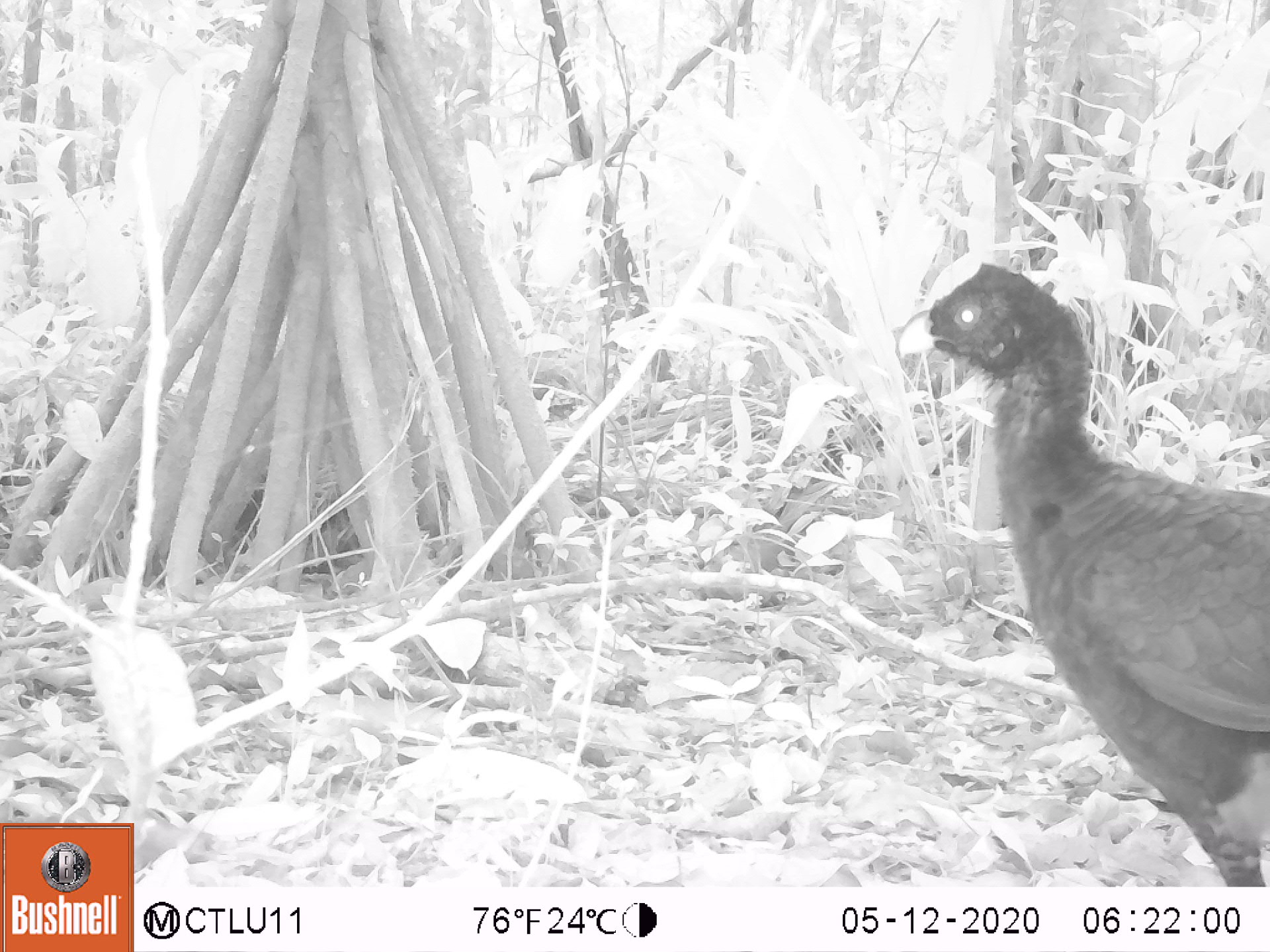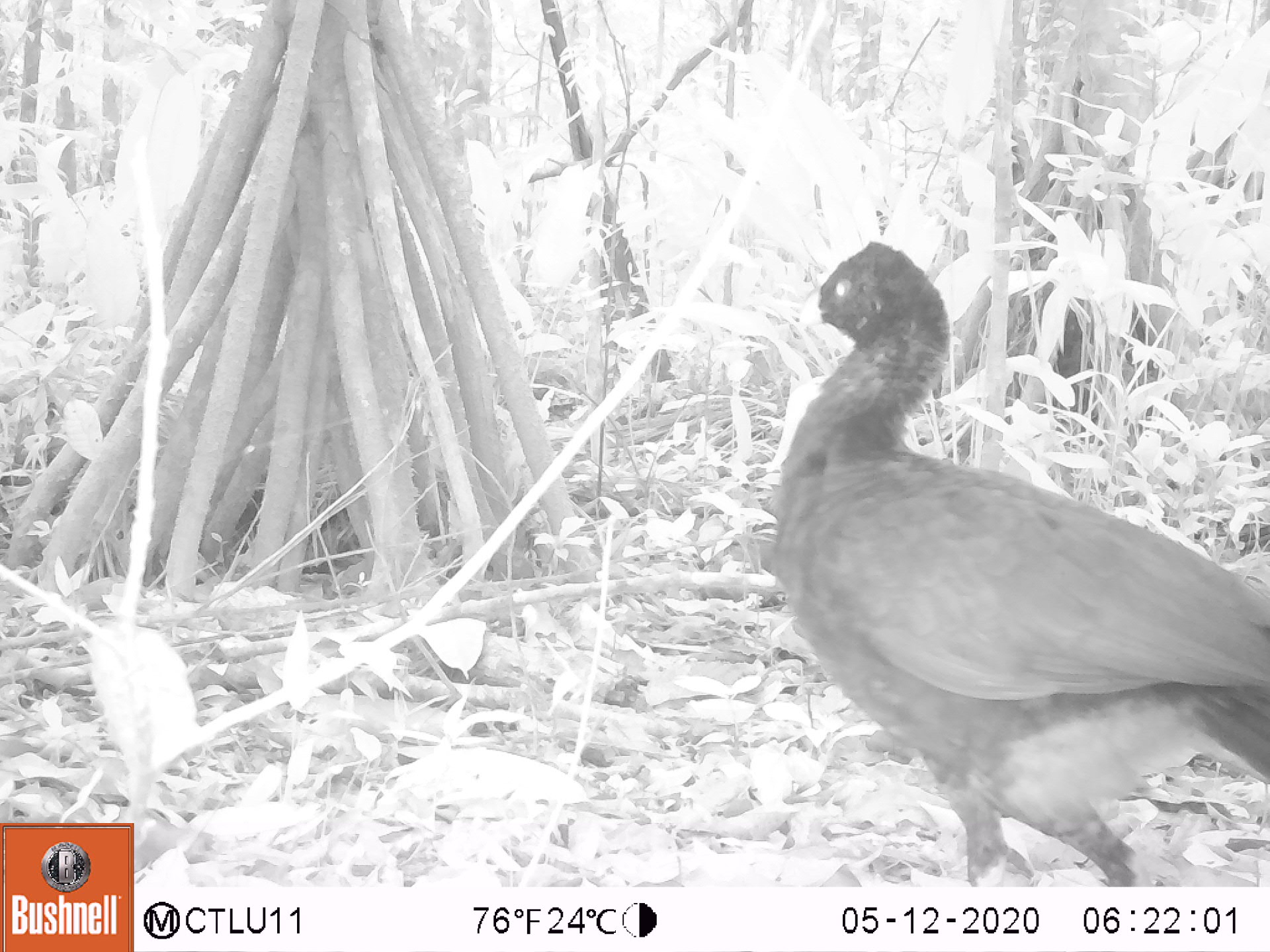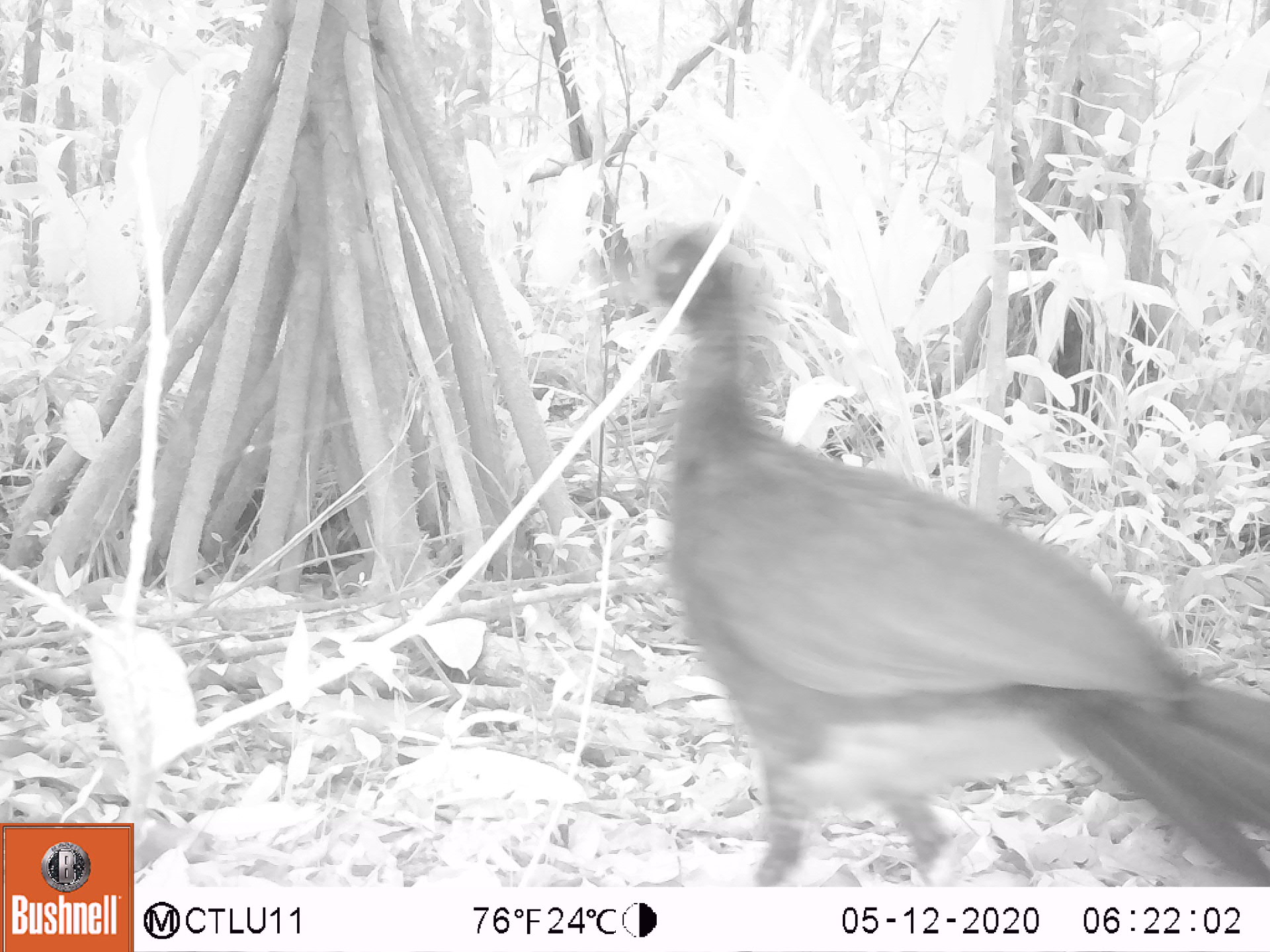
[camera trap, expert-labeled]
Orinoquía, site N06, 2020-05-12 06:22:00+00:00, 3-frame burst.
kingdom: Animalia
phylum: Chordata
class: Aves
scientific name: Aves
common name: bird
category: unknown bird